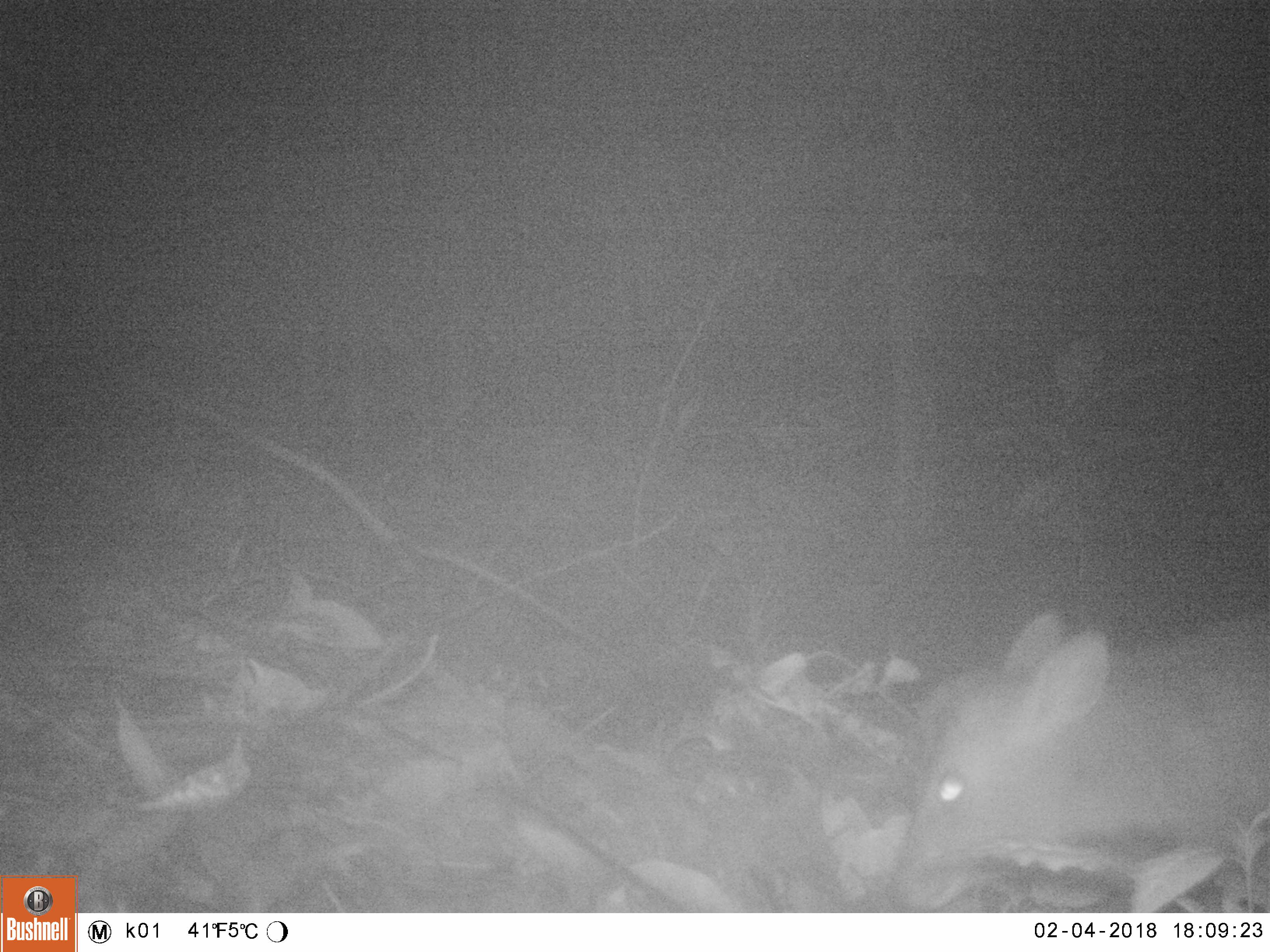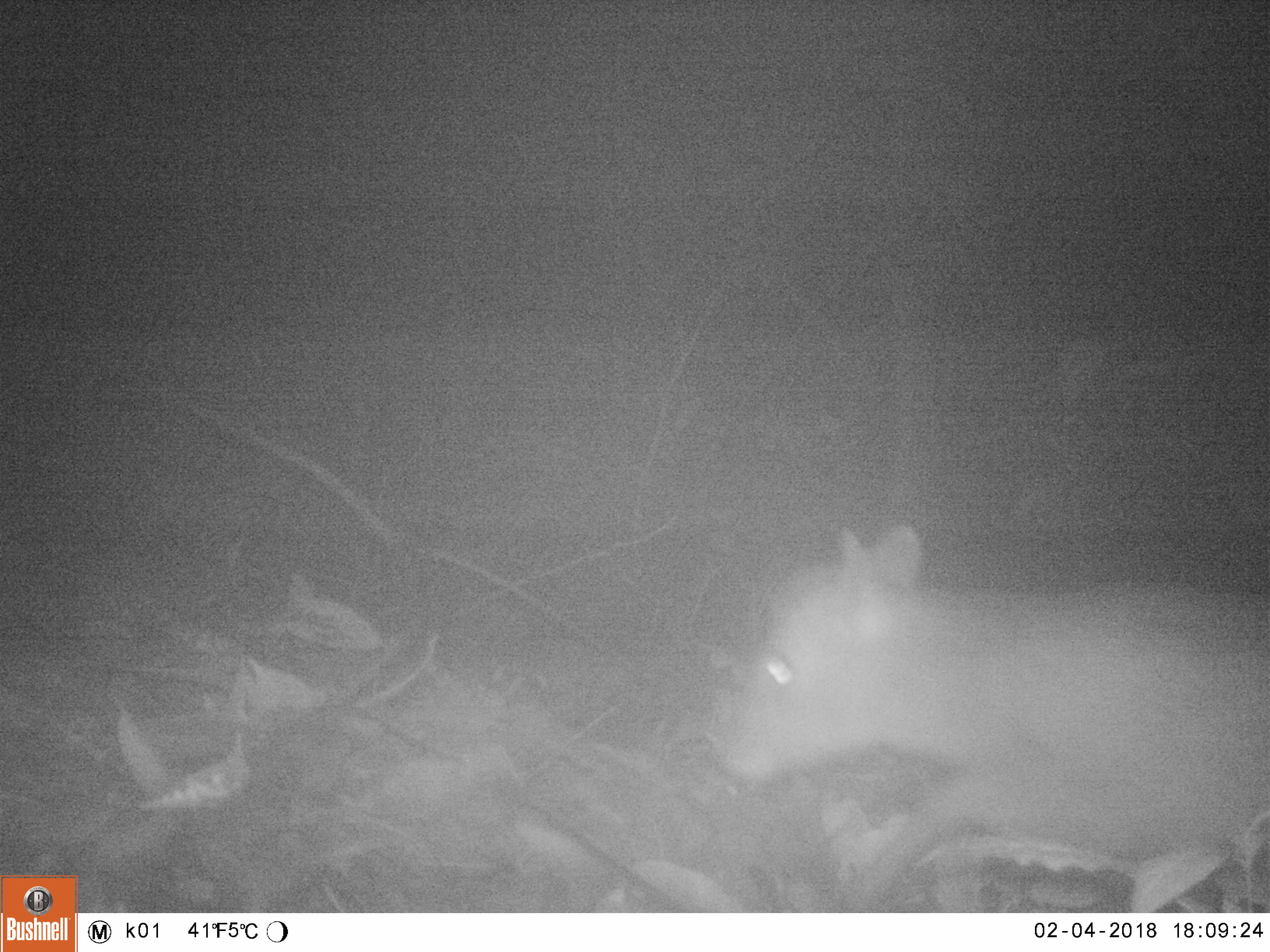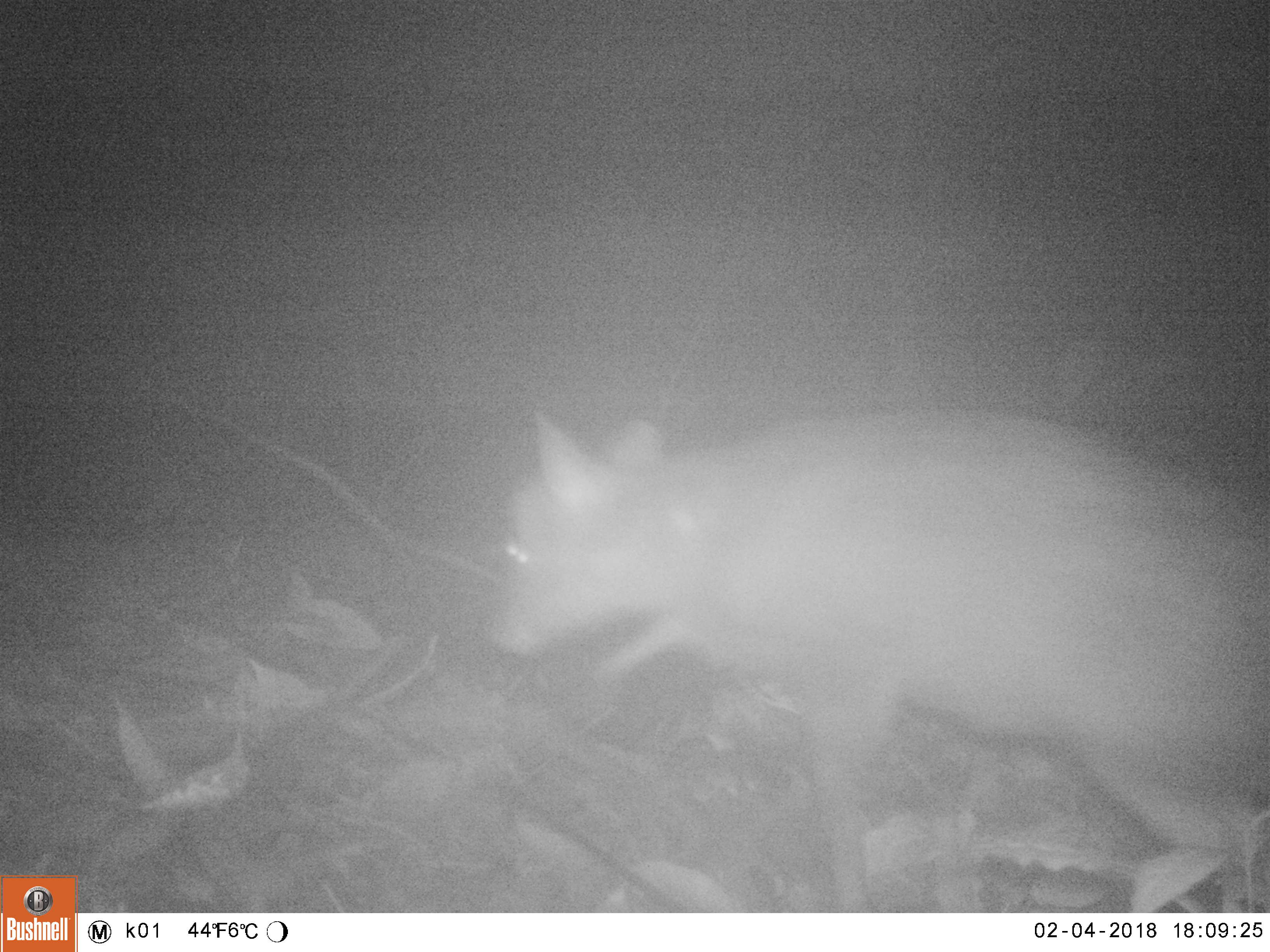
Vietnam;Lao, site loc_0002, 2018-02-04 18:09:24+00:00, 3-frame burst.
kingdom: Animalia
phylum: Chordata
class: Mammalia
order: Artiodactyla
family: Cervidae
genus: Muntiacus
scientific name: Muntiacus rooseveltorum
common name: roosevelt's muntjac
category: roosevelts muntjac group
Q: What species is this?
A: Roosevelts muntjac group (roosevelt's muntjac) (Muntiacus rooseveltorum).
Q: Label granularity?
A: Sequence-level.